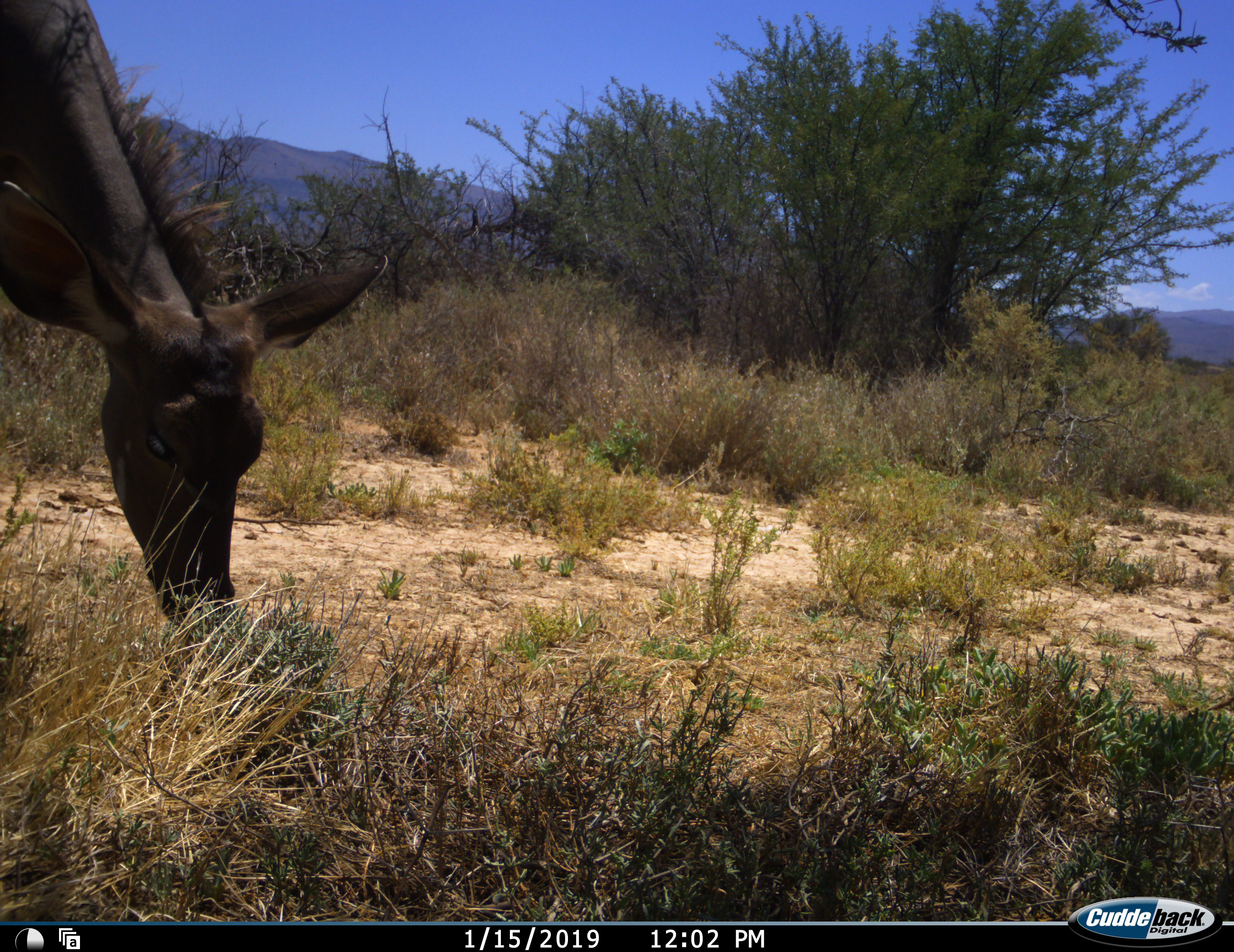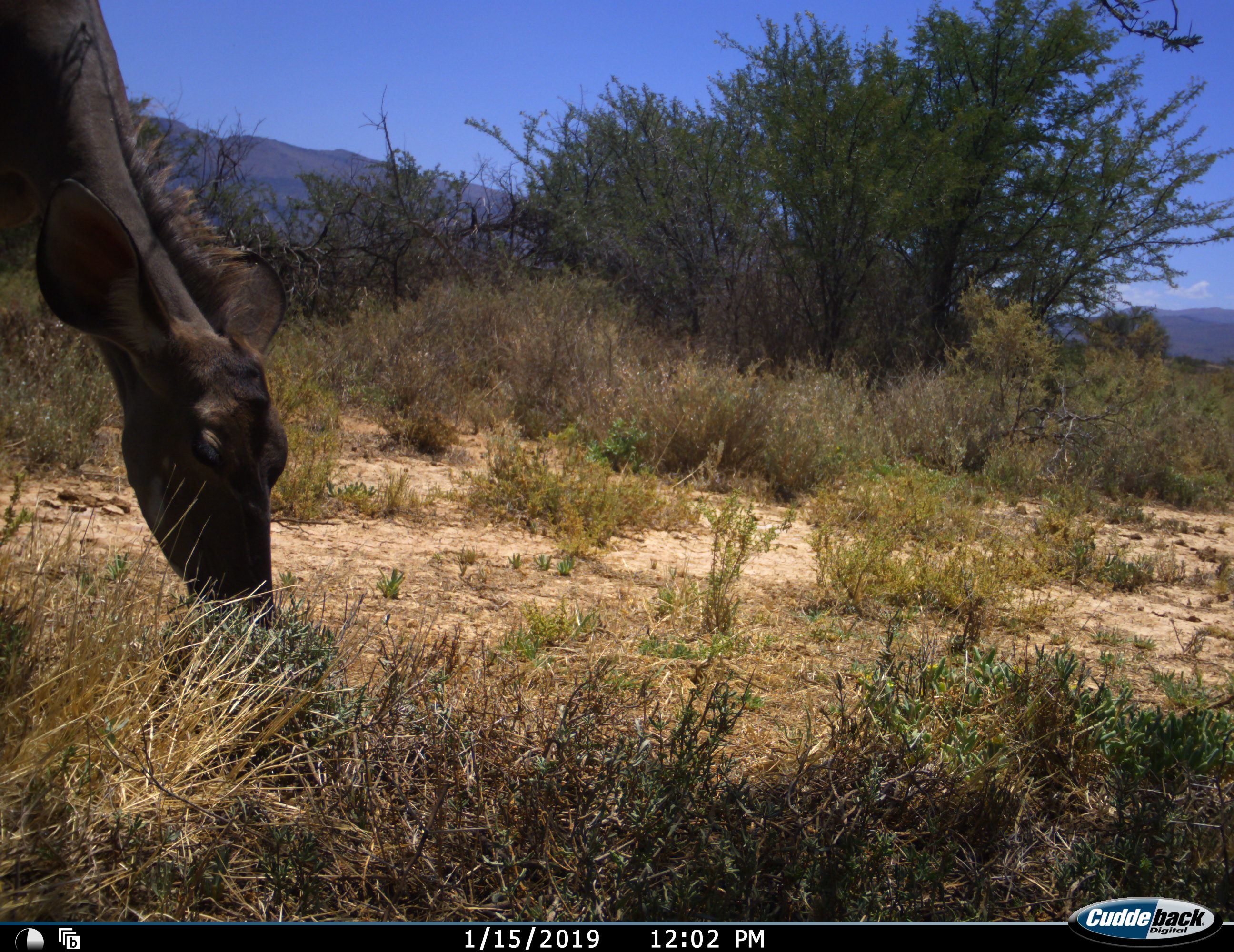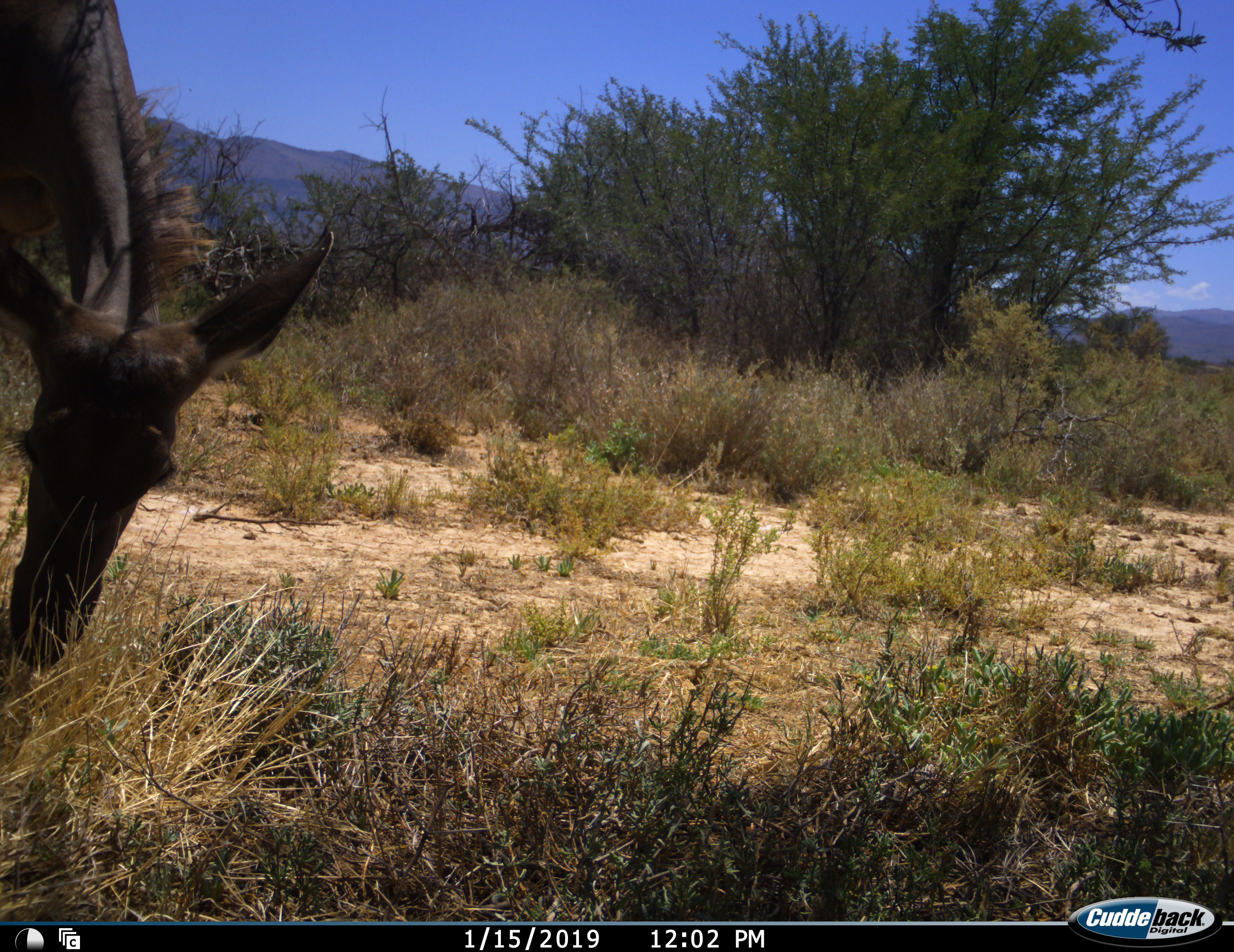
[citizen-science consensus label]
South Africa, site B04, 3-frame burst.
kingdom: Animalia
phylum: Chordata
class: Mammalia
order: Artiodactyla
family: Bovidae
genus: Tragelaphus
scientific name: Tragelaphus strepsiceros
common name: greater kudu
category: kudu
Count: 1.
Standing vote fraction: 11%.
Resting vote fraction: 0%.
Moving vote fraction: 0%.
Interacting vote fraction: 0%.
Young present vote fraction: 0%.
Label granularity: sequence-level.